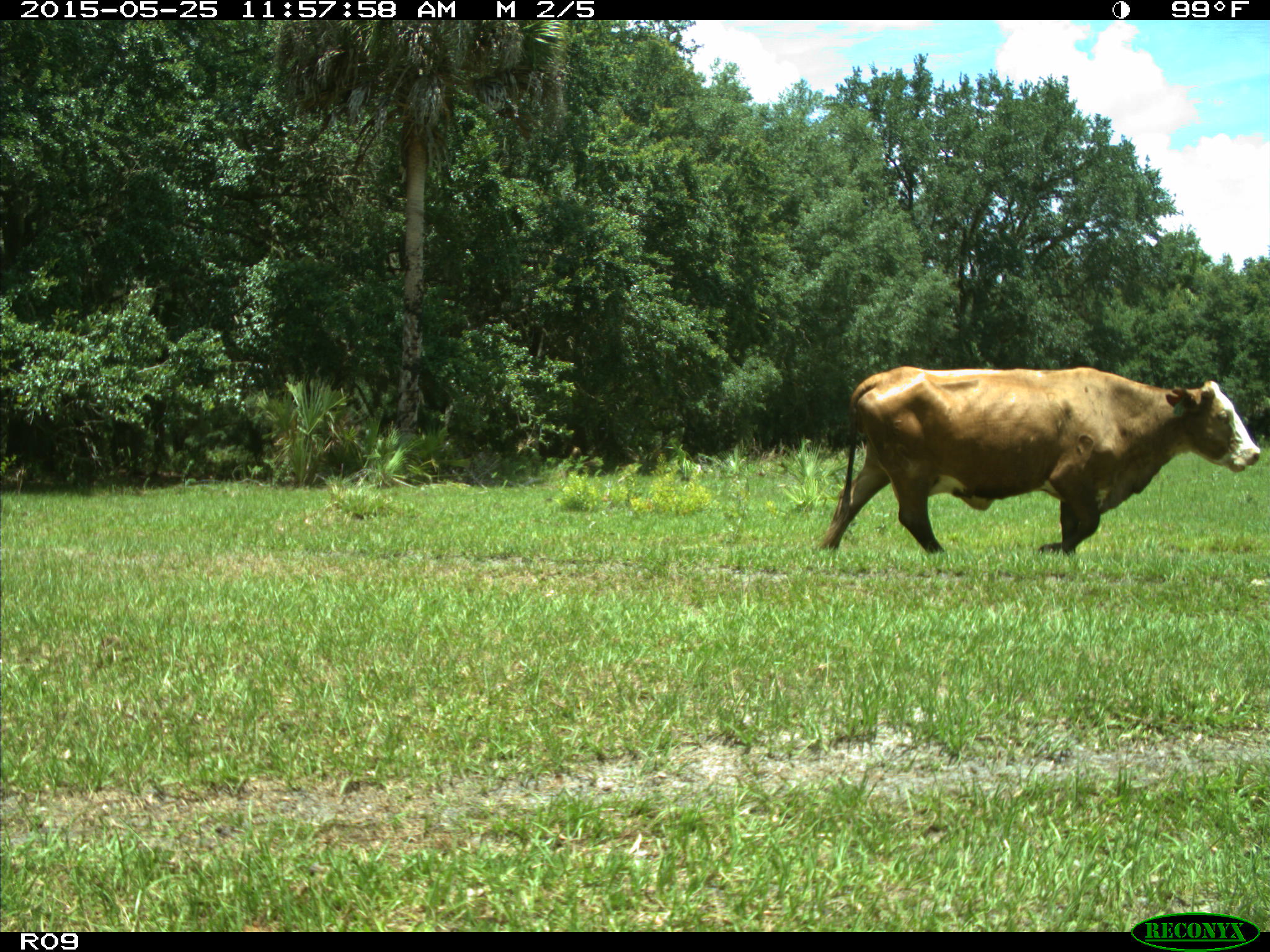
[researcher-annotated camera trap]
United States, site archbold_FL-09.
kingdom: Animalia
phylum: Chordata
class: Mammalia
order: Artiodactyla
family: Bovidae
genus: Bos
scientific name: Bos taurus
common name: domestic cow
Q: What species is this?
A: Bos taurus (domestic cow).